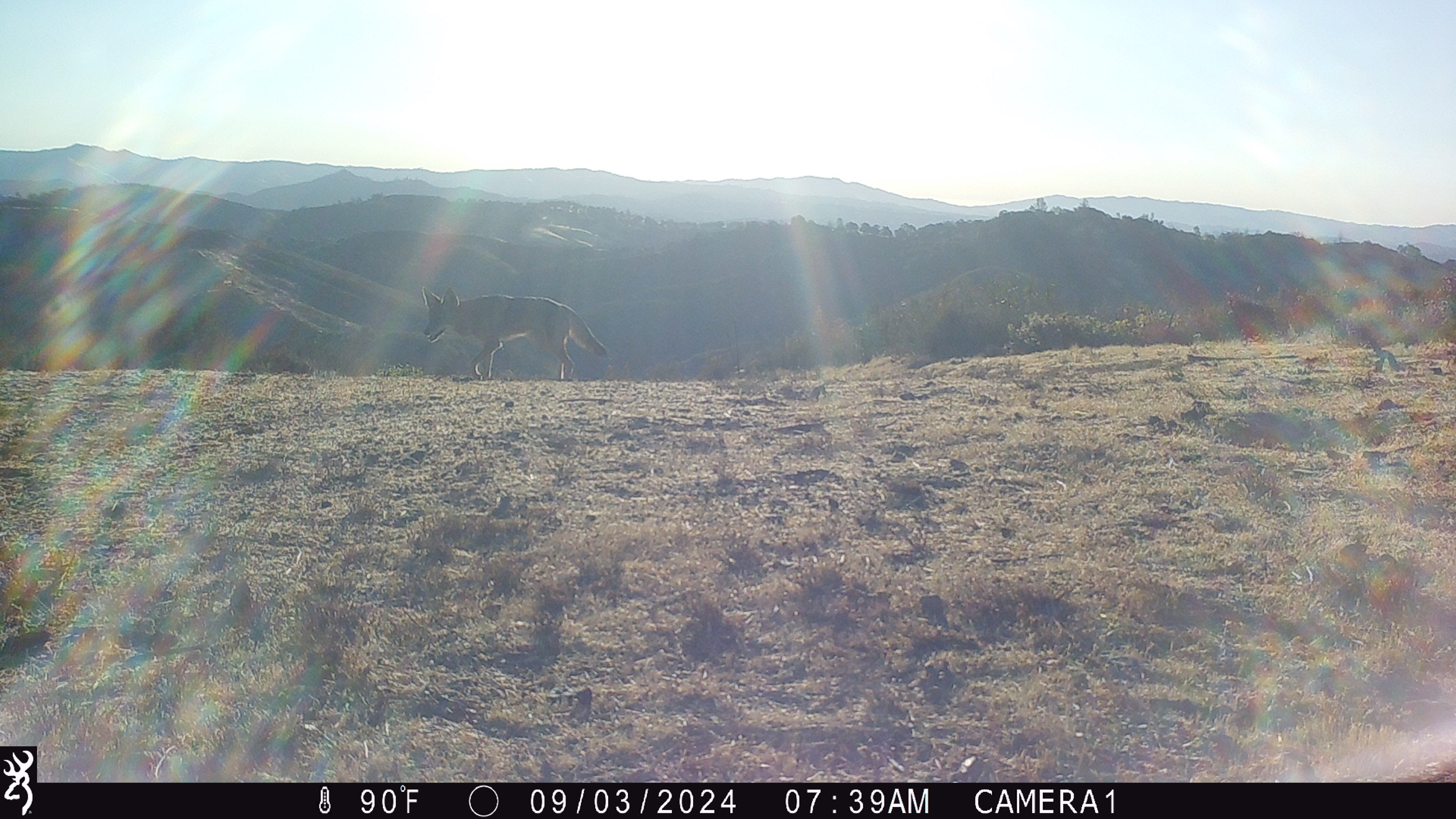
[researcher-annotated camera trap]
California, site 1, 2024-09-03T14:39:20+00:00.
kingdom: Animalia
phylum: Chordata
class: Mammalia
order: Carnivora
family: Canidae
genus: Urocyon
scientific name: Urocyon cinereoargenteus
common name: gray fox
Gray fox (Urocyon cinereoargenteus).